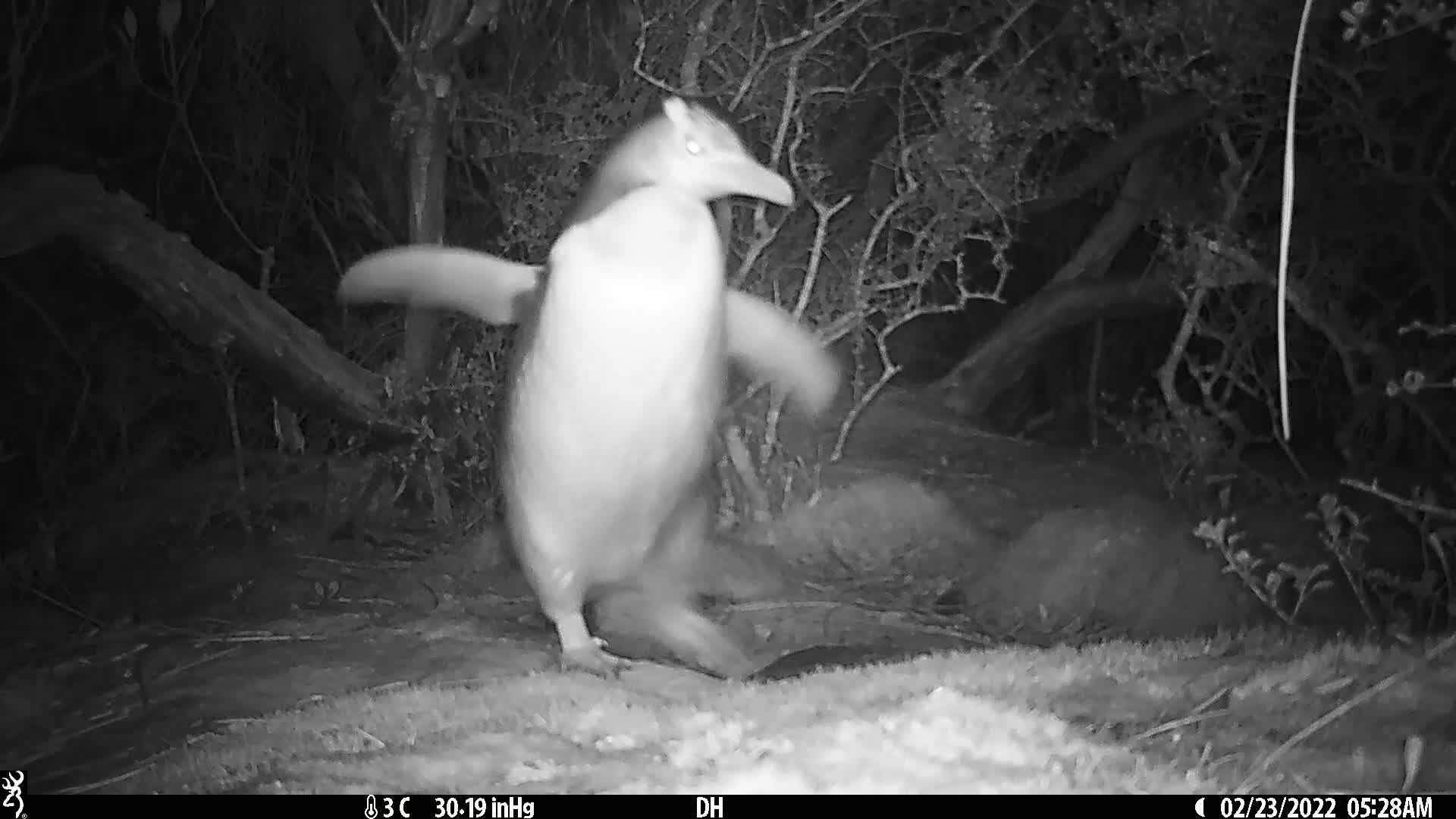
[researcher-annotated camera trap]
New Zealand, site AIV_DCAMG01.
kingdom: Animalia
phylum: Chordata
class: Aves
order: Sphenisciformes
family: Spheniscidae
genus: Megadyptes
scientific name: Megadyptes antipodes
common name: yellow-eyed penguin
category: yellow eyed penguin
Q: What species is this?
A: Yellow eyed penguin (yellow-eyed penguin) (Megadyptes antipodes).